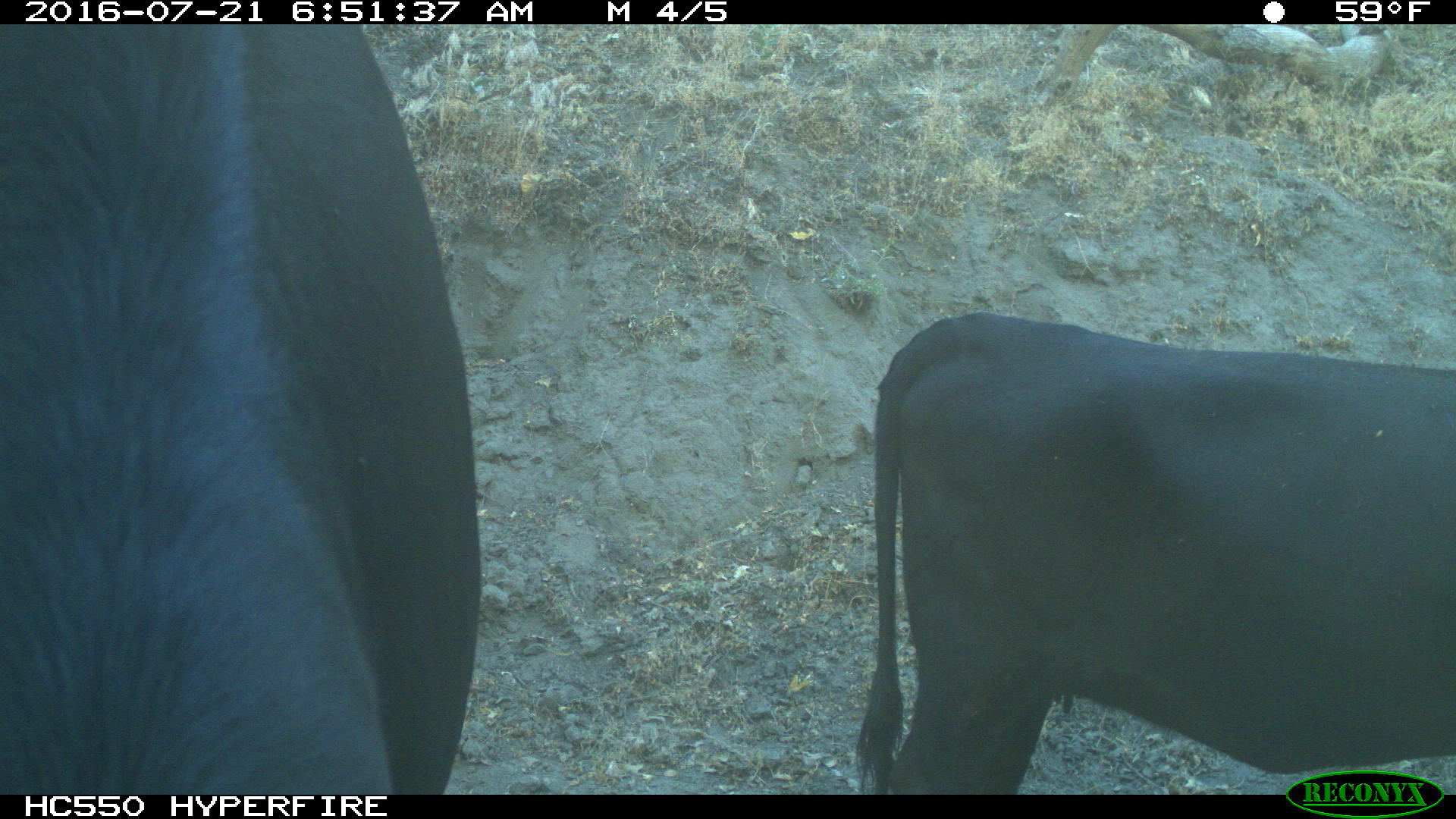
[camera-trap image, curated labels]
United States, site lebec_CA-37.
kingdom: Animalia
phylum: Chordata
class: Mammalia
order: Artiodactyla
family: Bovidae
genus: Bos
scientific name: Bos taurus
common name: domestic cow